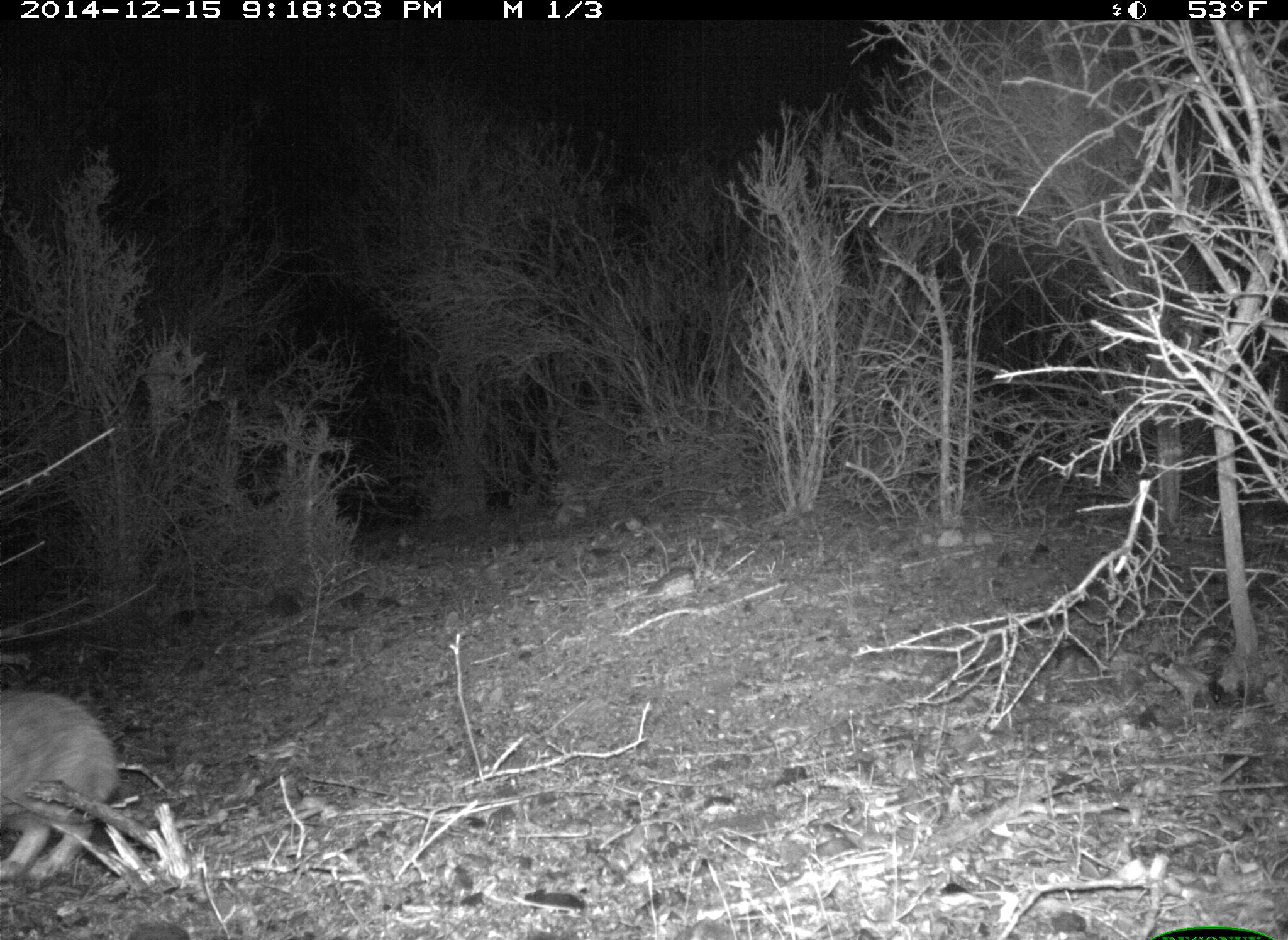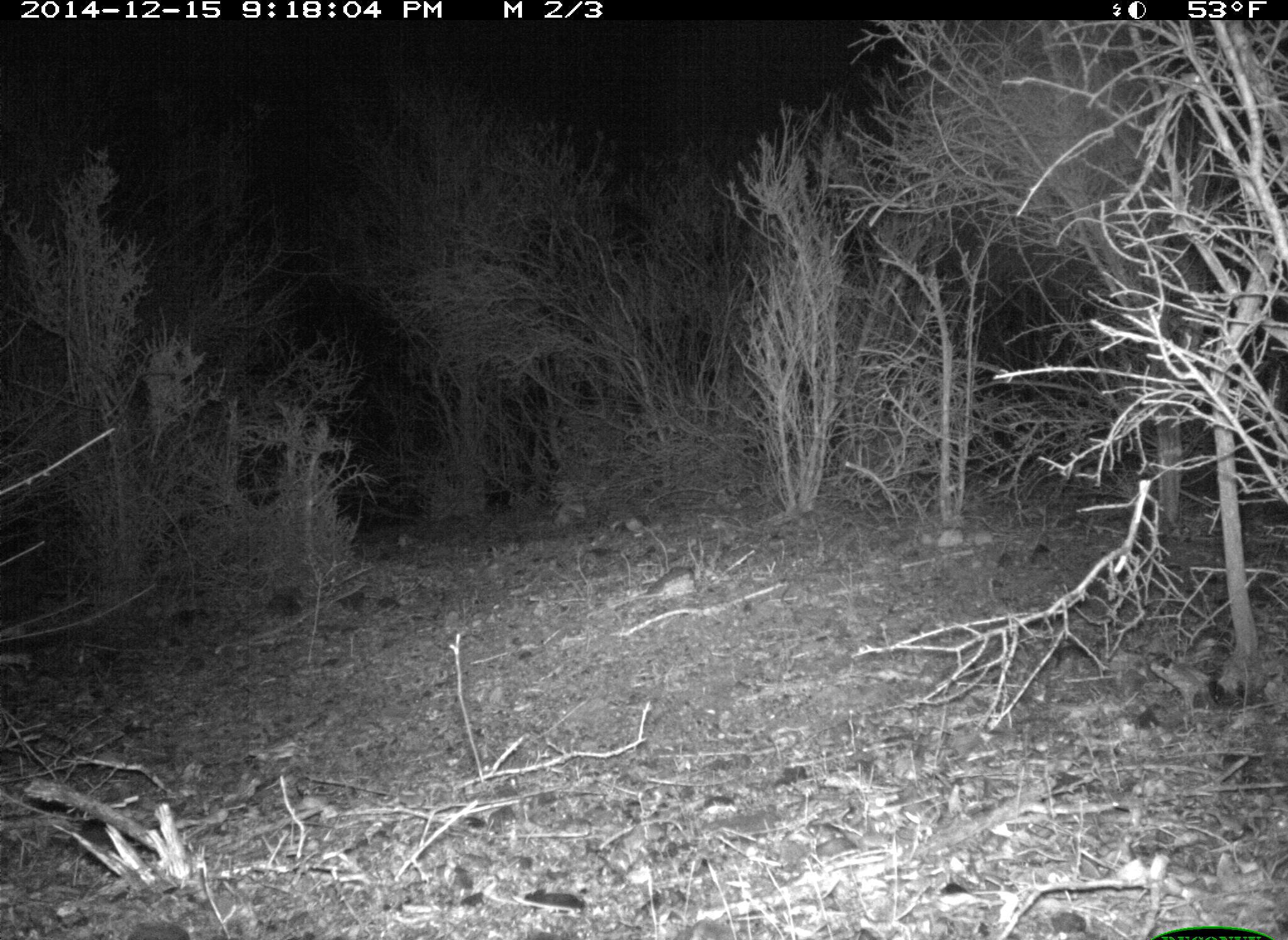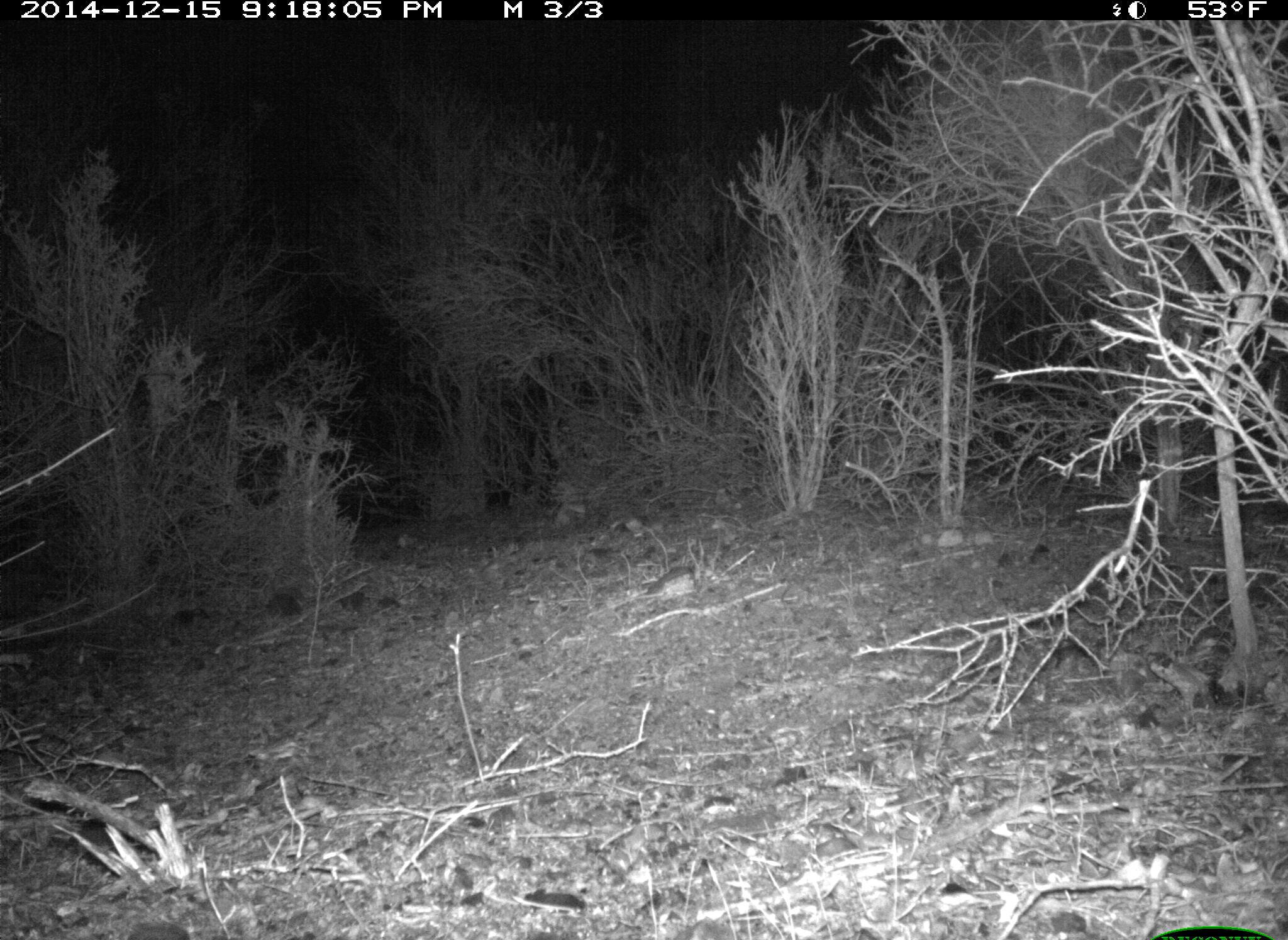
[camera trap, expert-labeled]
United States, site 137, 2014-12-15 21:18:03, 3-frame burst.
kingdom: Animalia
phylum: Chordata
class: Mammalia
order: Lagomorpha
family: Leporidae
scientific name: Leporidae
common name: rabbits and hares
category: rabbit